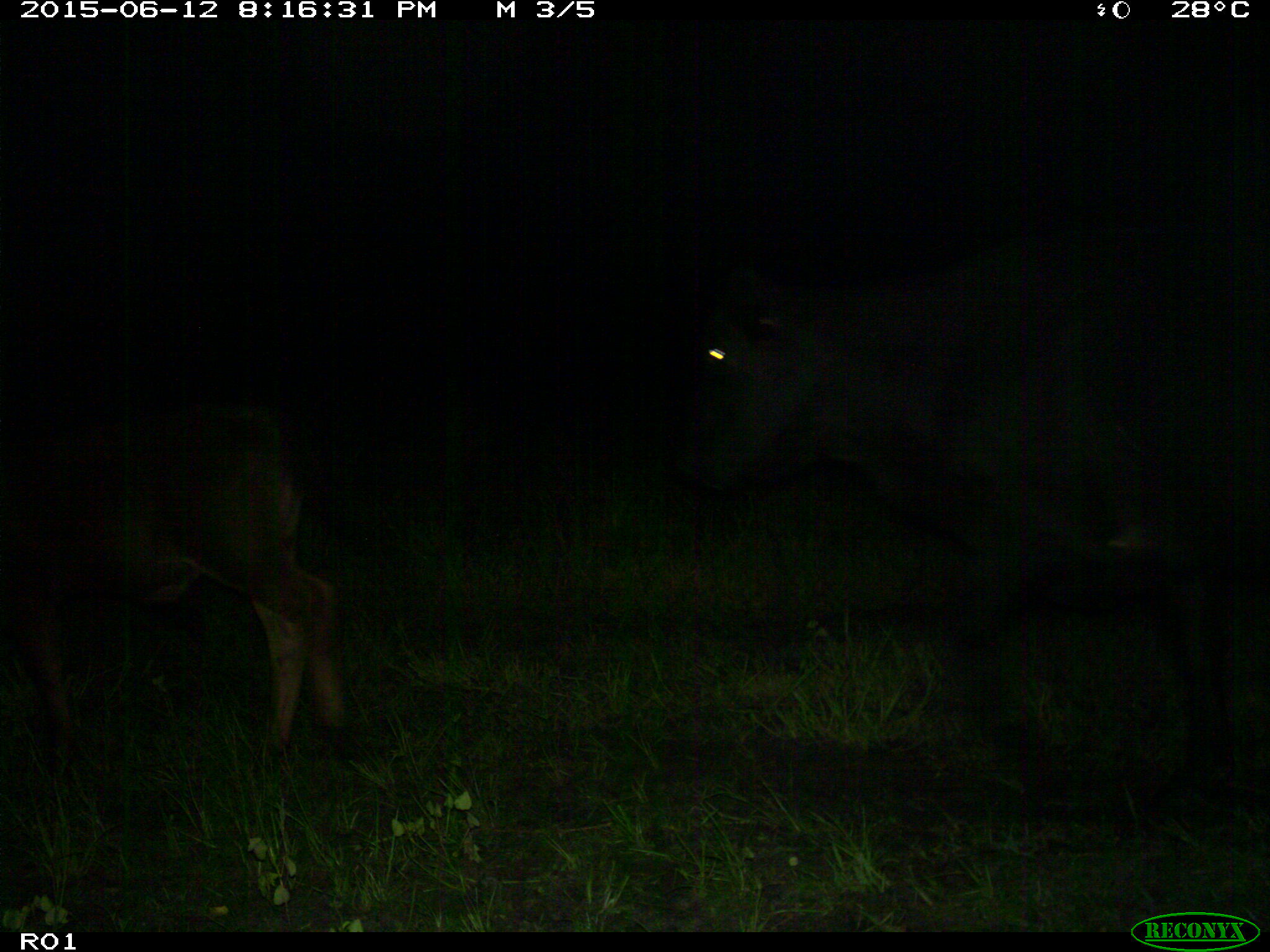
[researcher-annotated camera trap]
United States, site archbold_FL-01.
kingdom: Animalia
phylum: Chordata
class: Mammalia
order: Artiodactyla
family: Bovidae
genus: Bos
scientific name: Bos taurus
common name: domestic cow